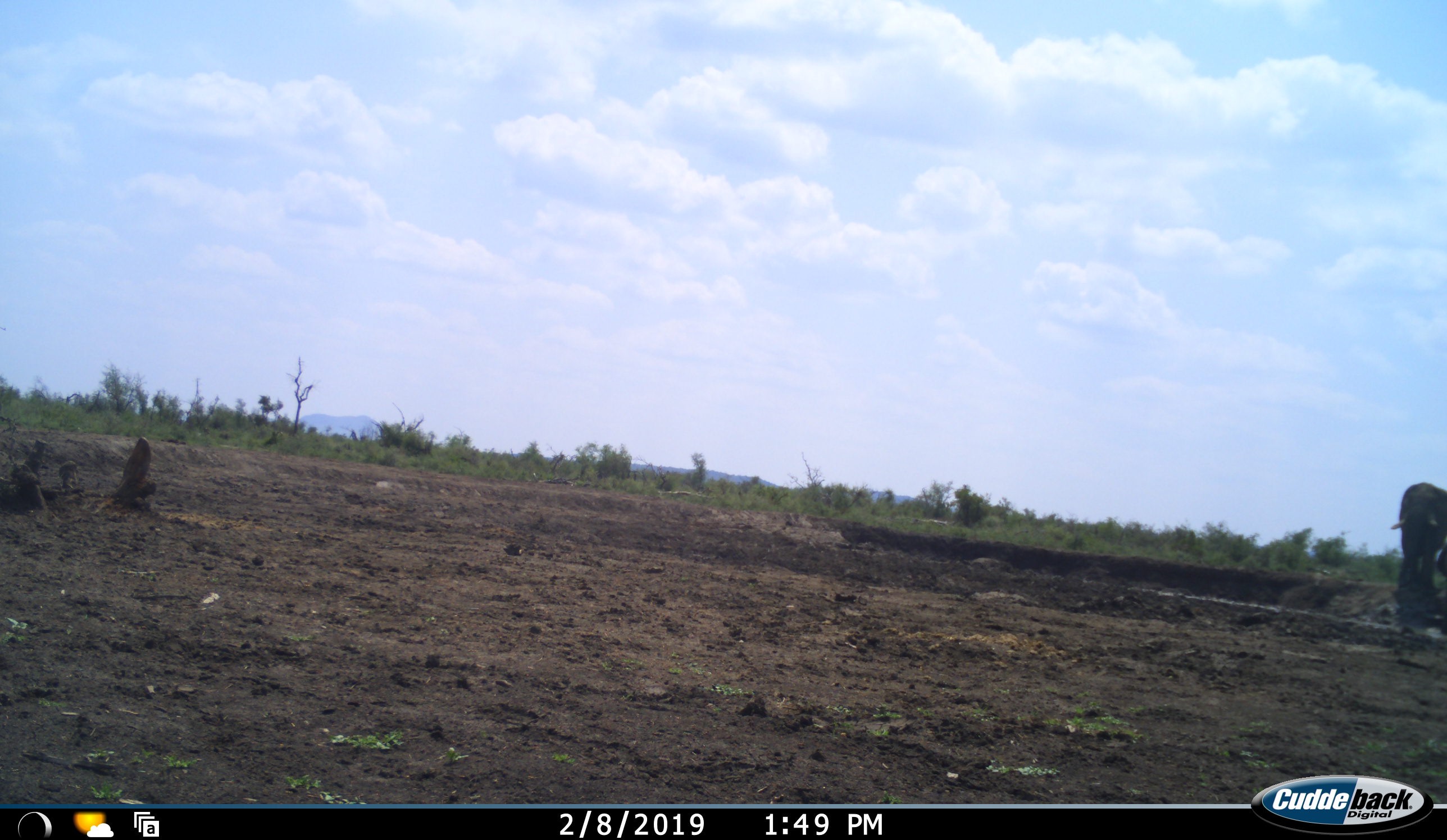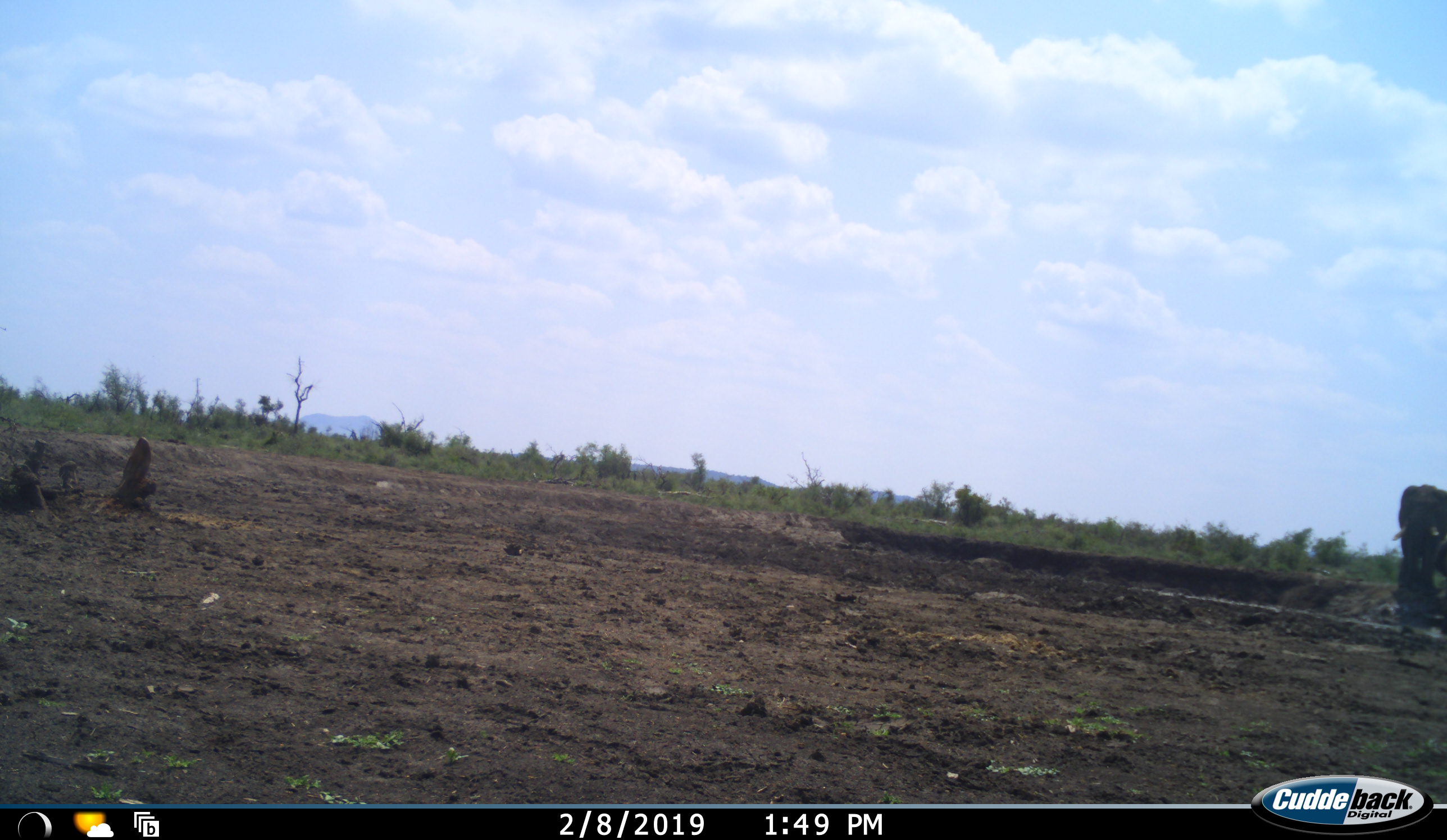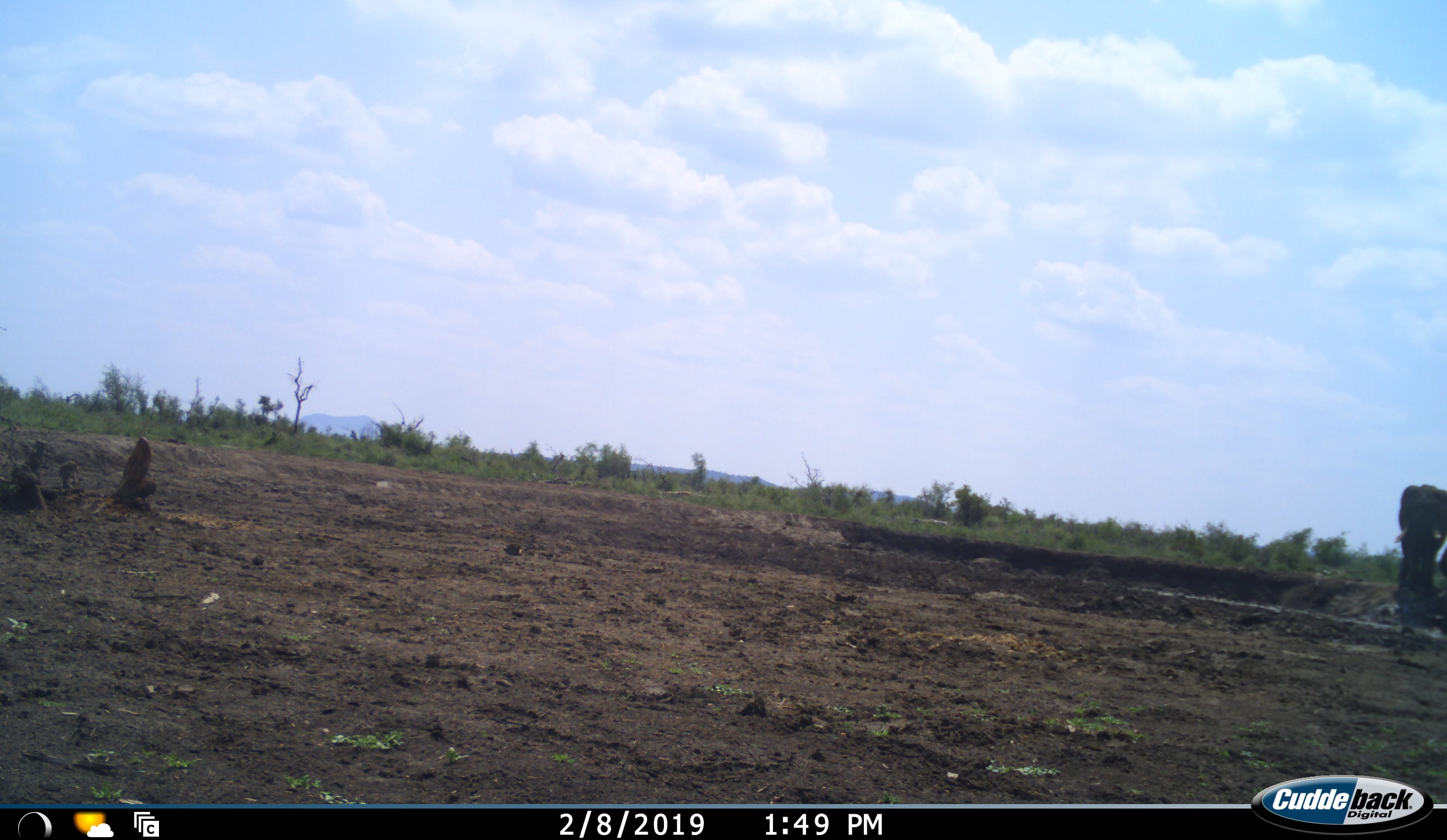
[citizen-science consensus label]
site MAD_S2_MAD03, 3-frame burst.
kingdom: Animalia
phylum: Chordata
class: Mammalia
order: Proboscidea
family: Elephantidae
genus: Loxodonta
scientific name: Loxodonta africana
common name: african bush elephant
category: elephant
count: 1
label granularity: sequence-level